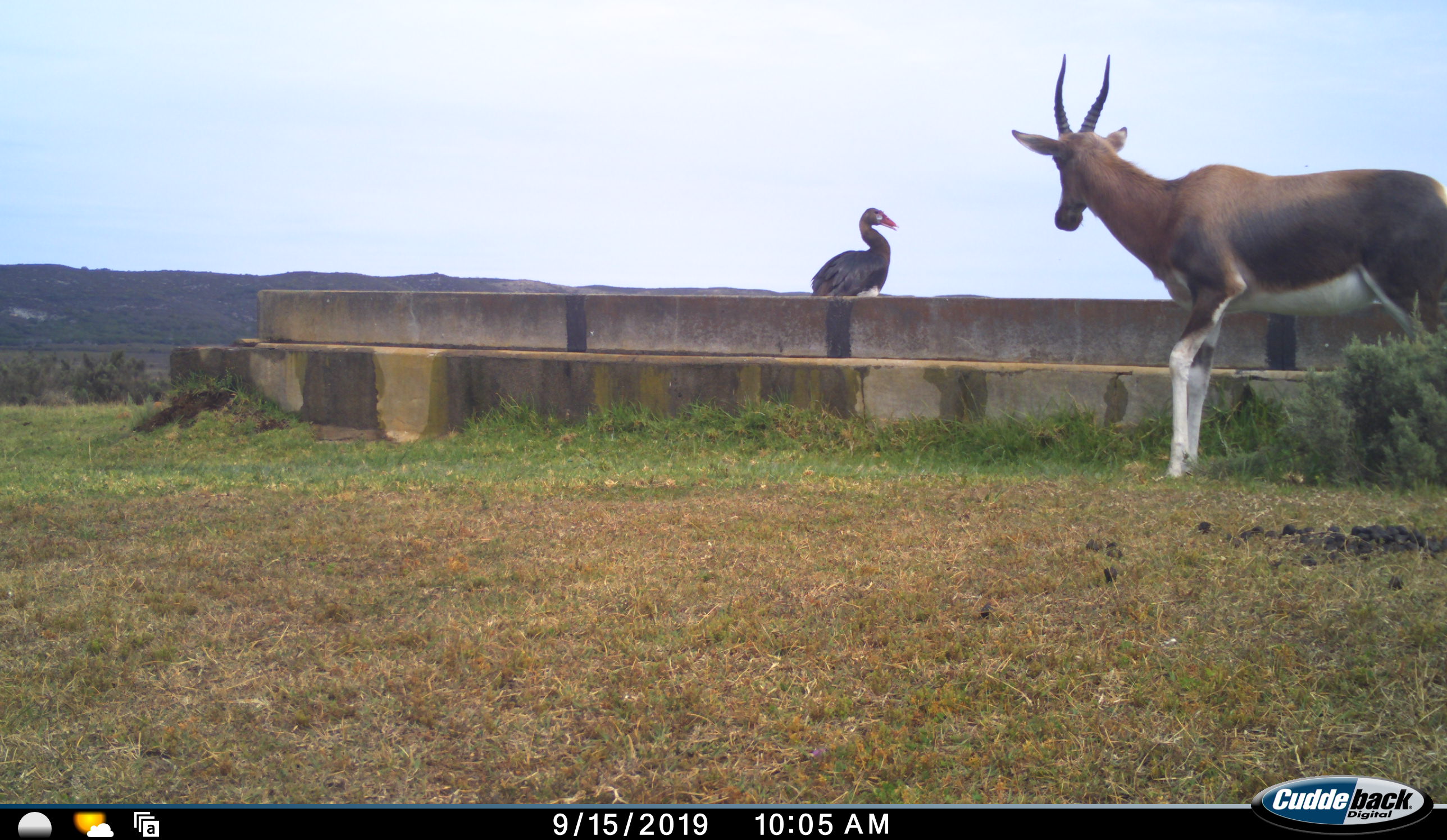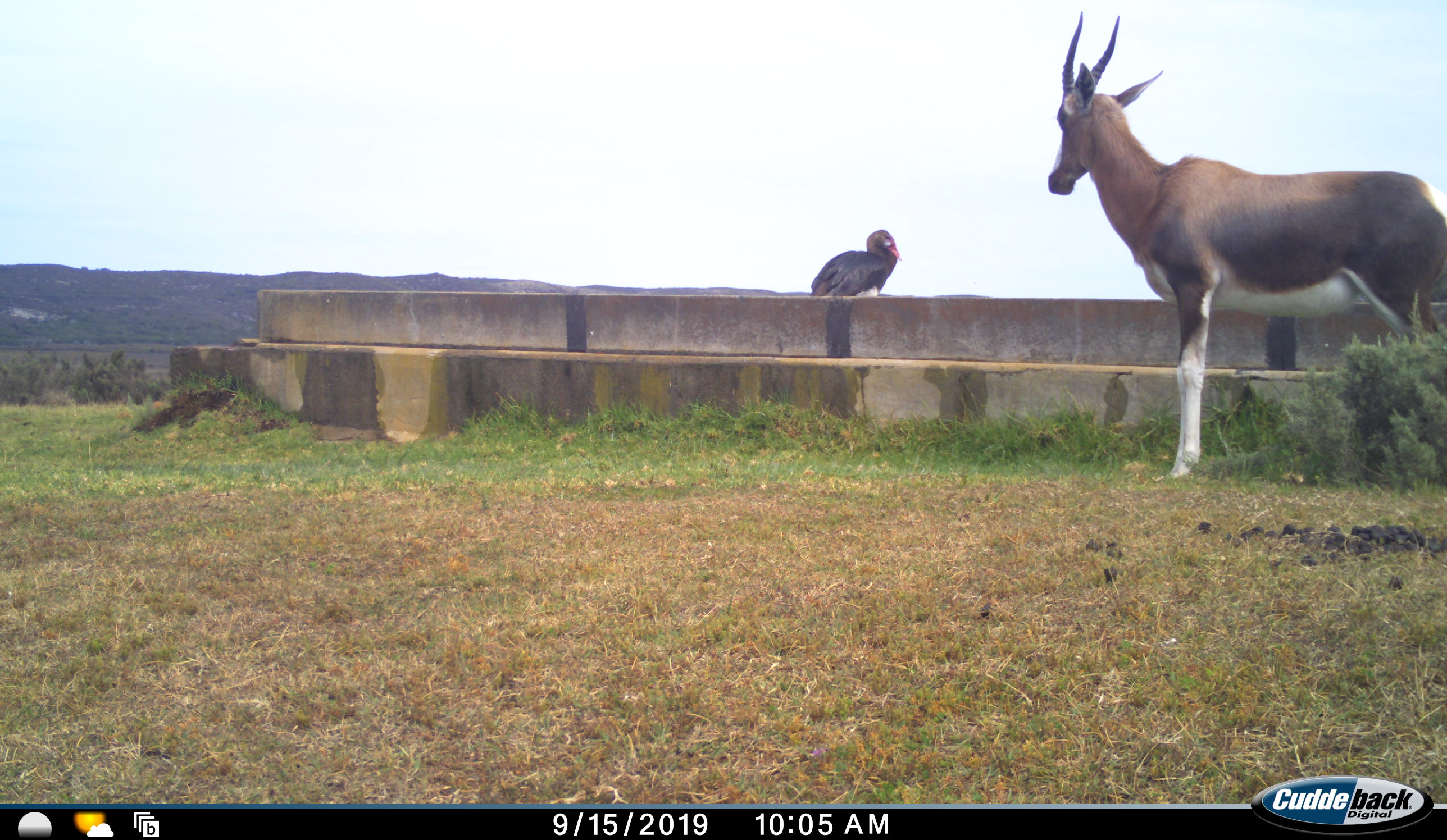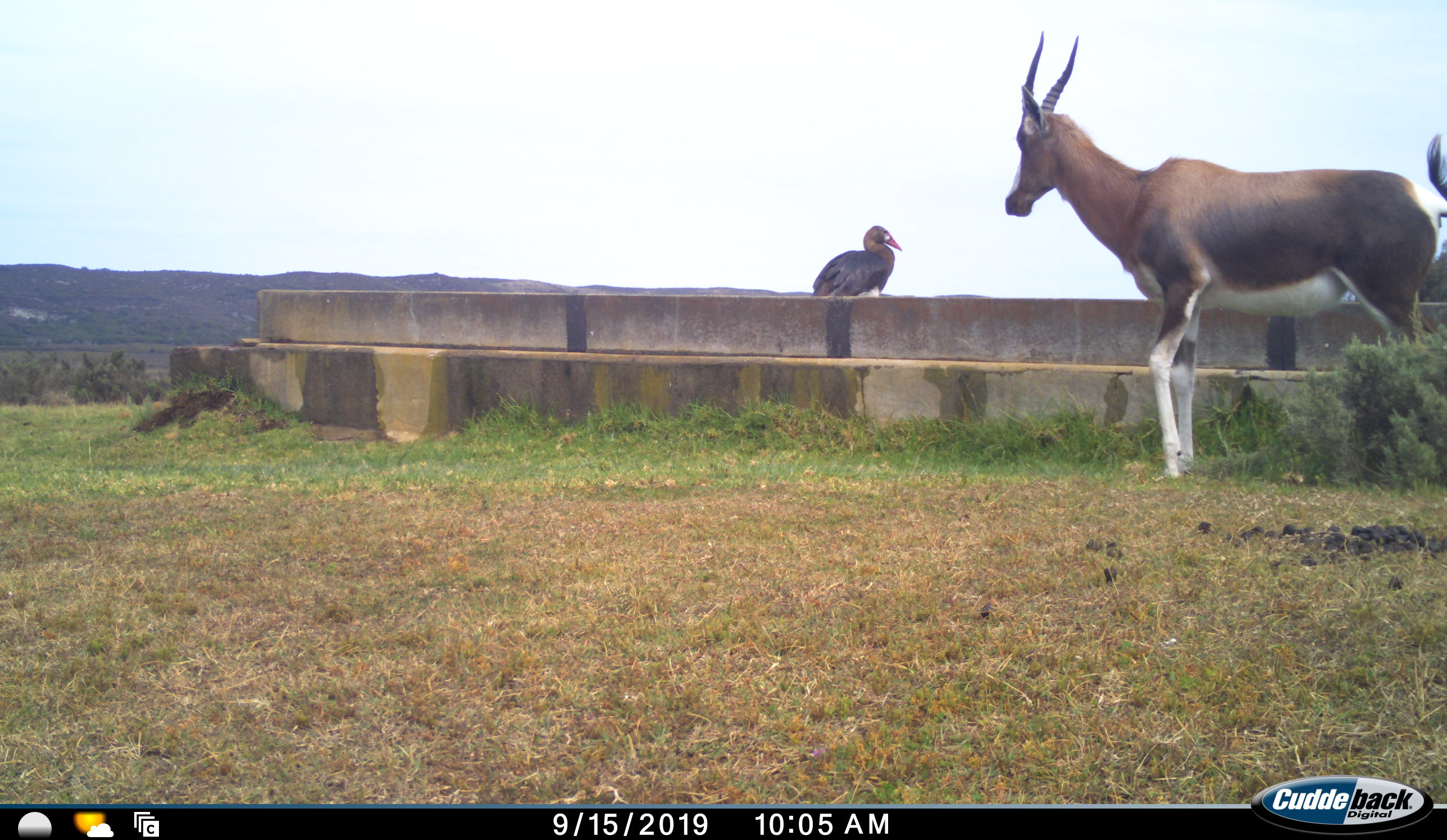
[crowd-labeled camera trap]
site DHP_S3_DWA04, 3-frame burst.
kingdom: Animalia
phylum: Chordata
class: Aves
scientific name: Aves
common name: bird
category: birdother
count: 1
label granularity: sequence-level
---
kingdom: Animalia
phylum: Chordata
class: Mammalia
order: Artiodactyla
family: Bovidae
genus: Damaliscus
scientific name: Damaliscus pygargus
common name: bontebok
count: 1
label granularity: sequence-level